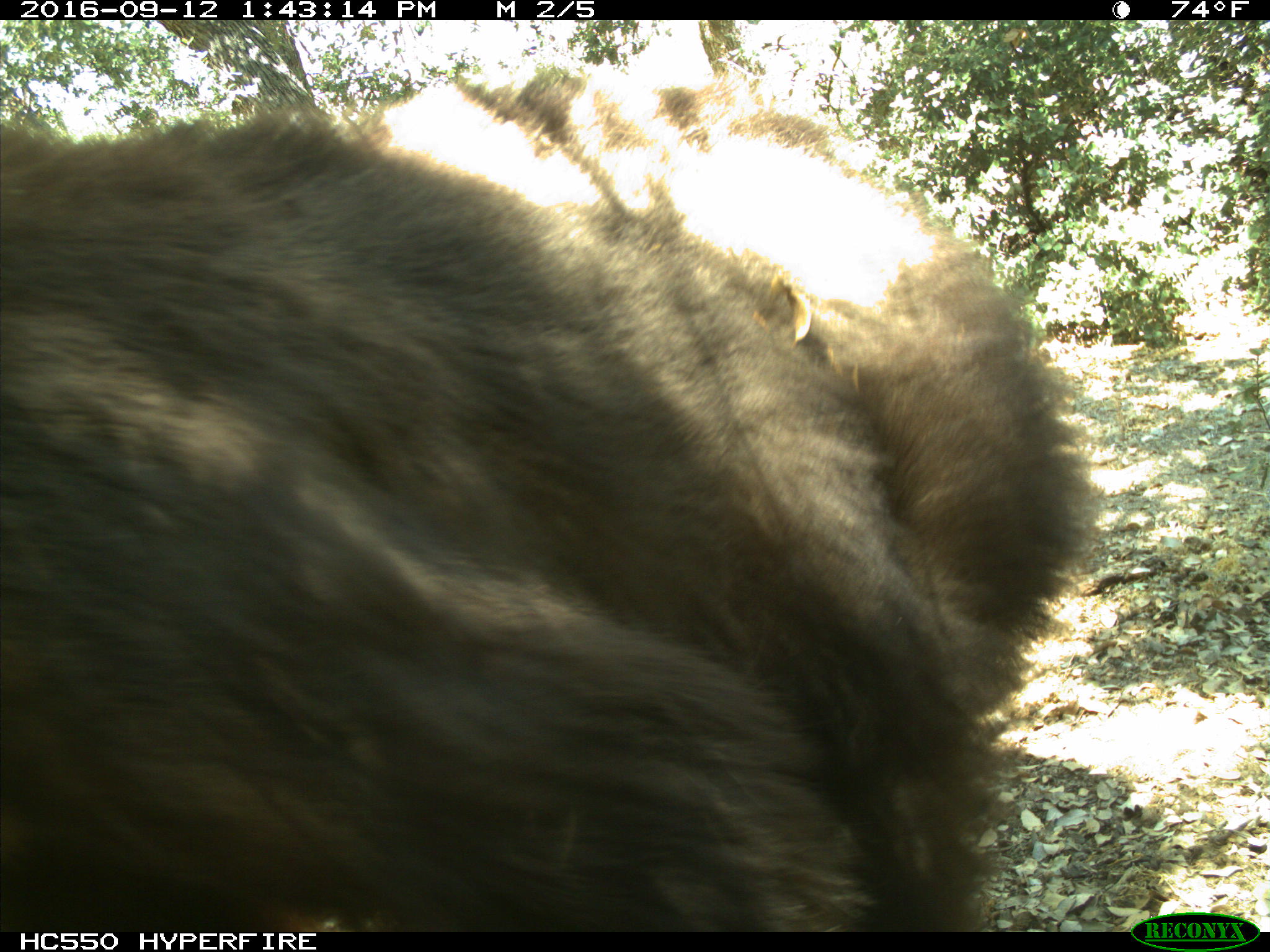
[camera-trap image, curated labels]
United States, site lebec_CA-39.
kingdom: Animalia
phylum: Chordata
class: Mammalia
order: Carnivora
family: Ursidae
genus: Ursus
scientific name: Ursus americanus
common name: american black bear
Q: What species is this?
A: Ursus americanus (american black bear).